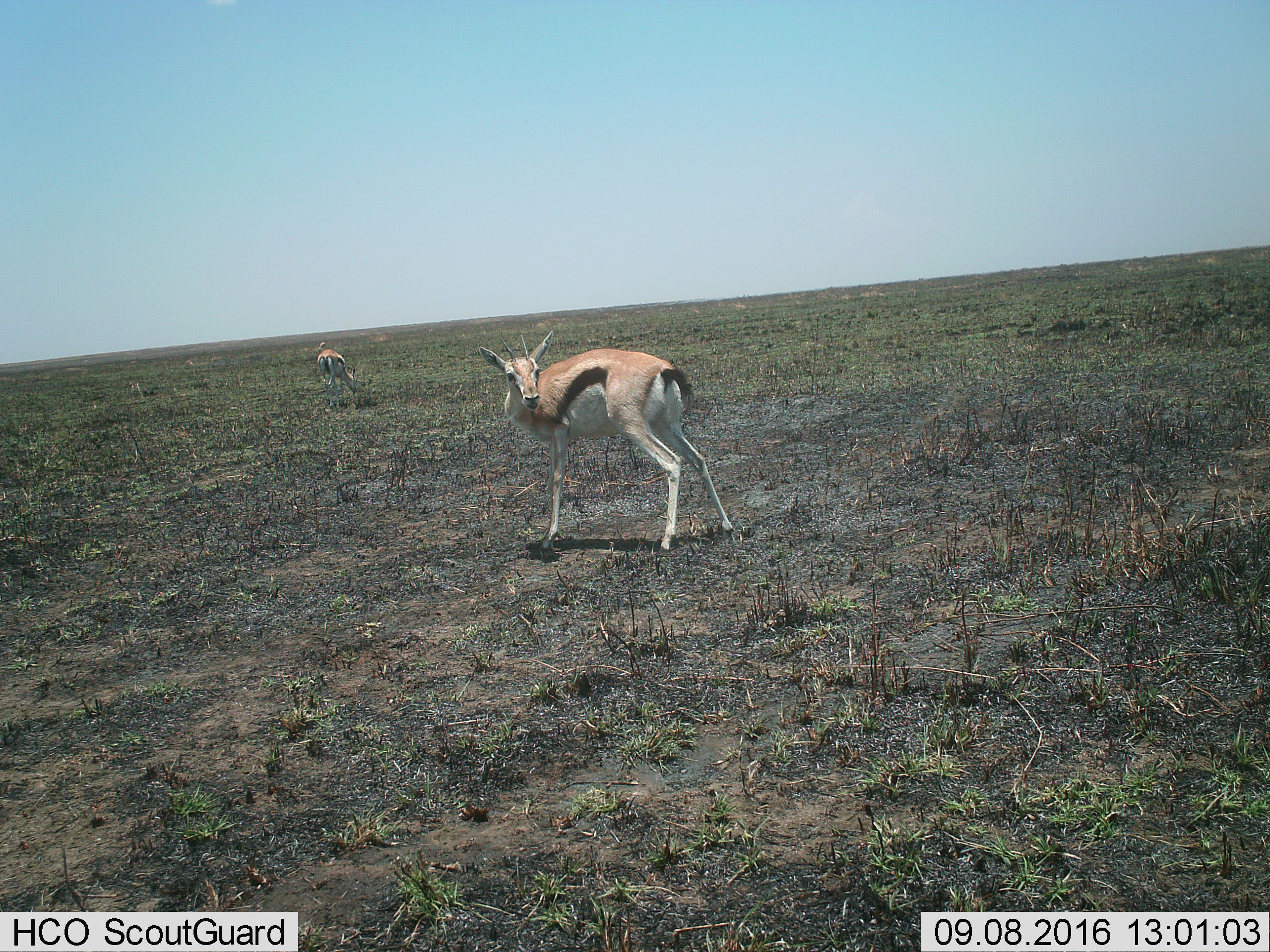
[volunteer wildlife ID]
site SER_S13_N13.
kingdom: Animalia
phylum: Chordata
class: Mammalia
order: Artiodactyla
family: Bovidae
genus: Eudorcas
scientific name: Eudorcas thomsonii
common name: thomson's gazelle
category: gazellethomsons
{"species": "gazellethomsons (thomson's gazelle) (Eudorcas thomsonii)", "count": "2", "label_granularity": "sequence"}